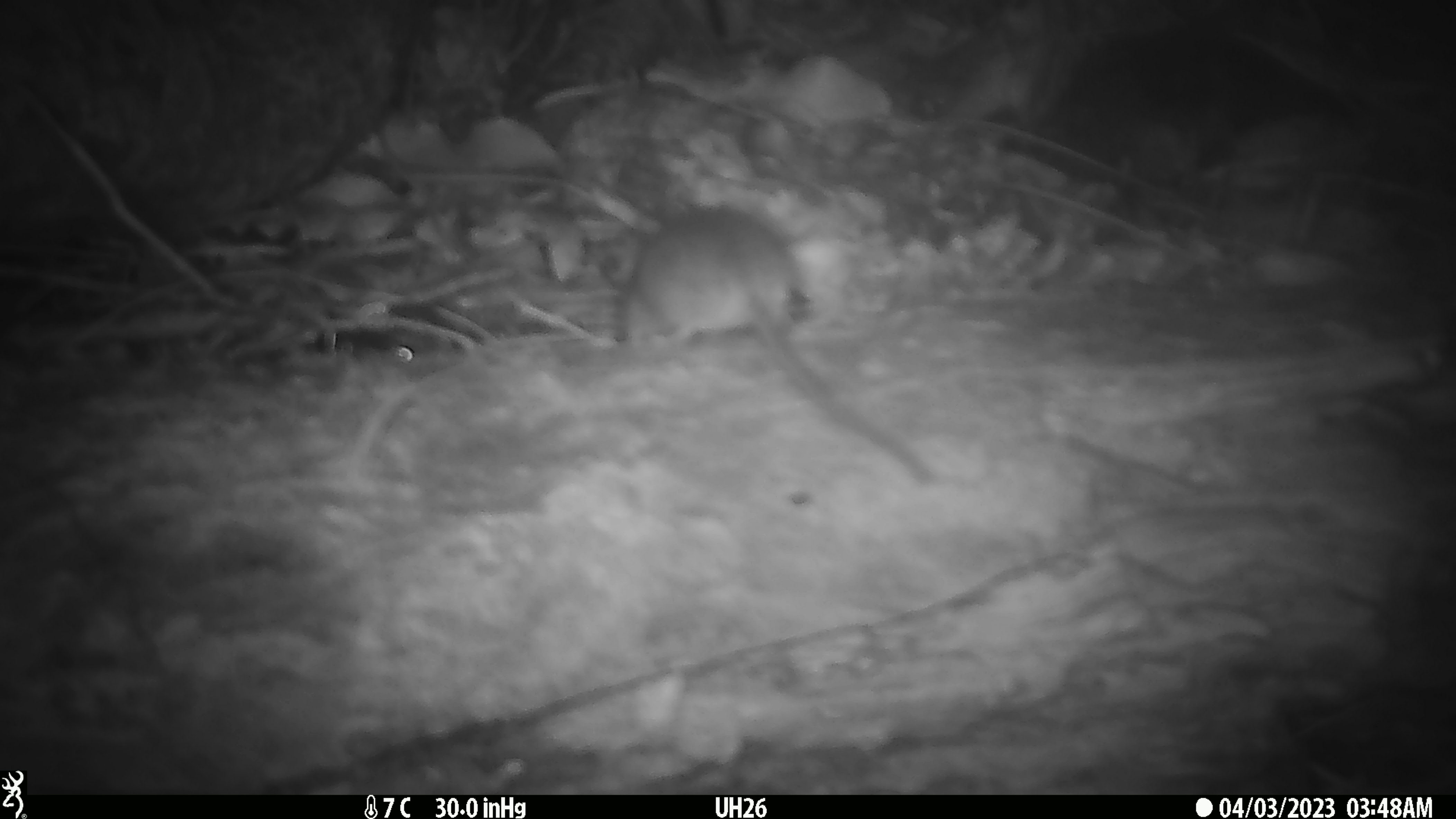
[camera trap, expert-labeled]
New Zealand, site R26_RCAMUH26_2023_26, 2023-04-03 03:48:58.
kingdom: Animalia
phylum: Chordata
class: Mammalia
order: Rodentia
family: Muridae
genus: Mus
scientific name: Mus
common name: mouse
Mouse (Mus).